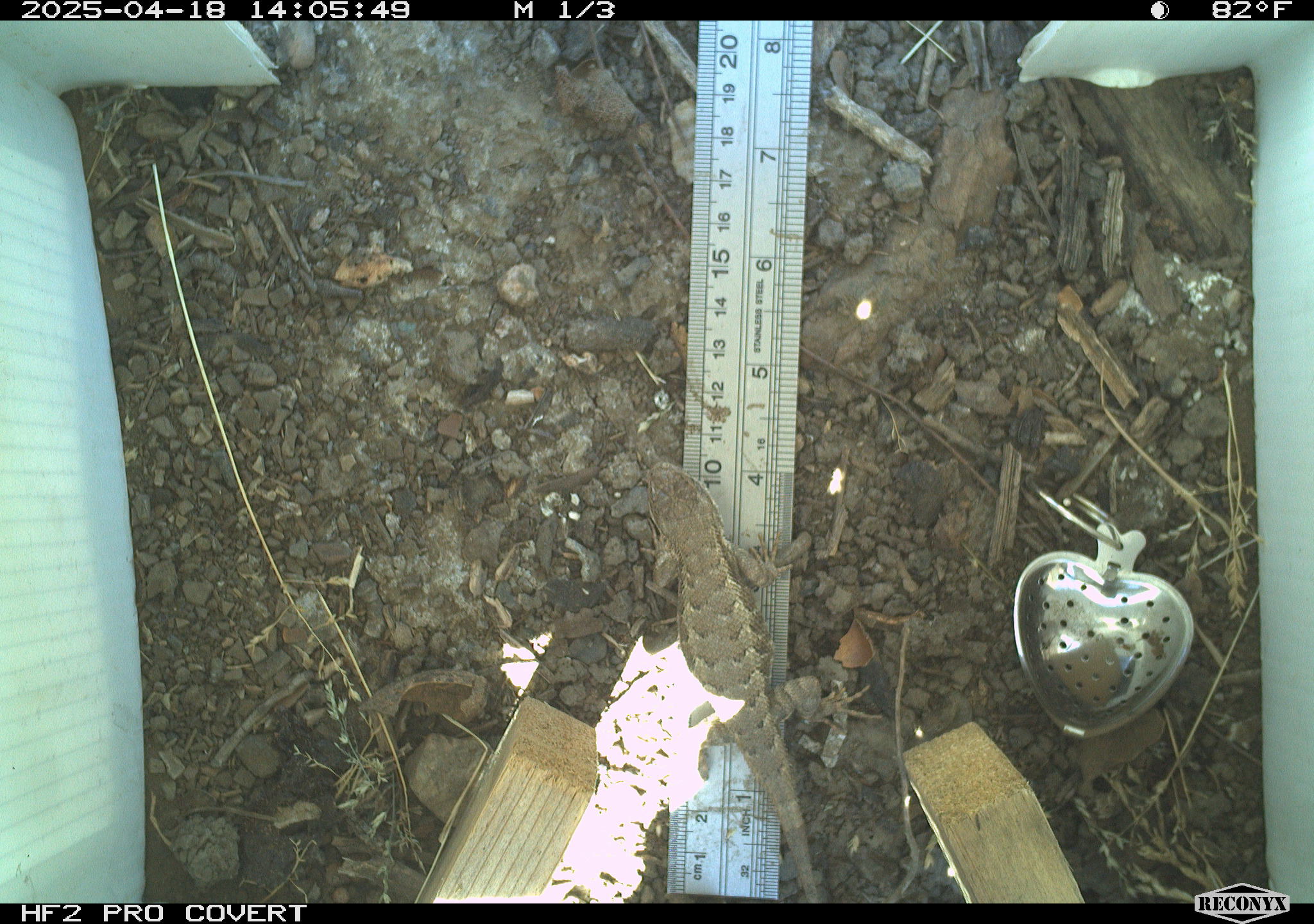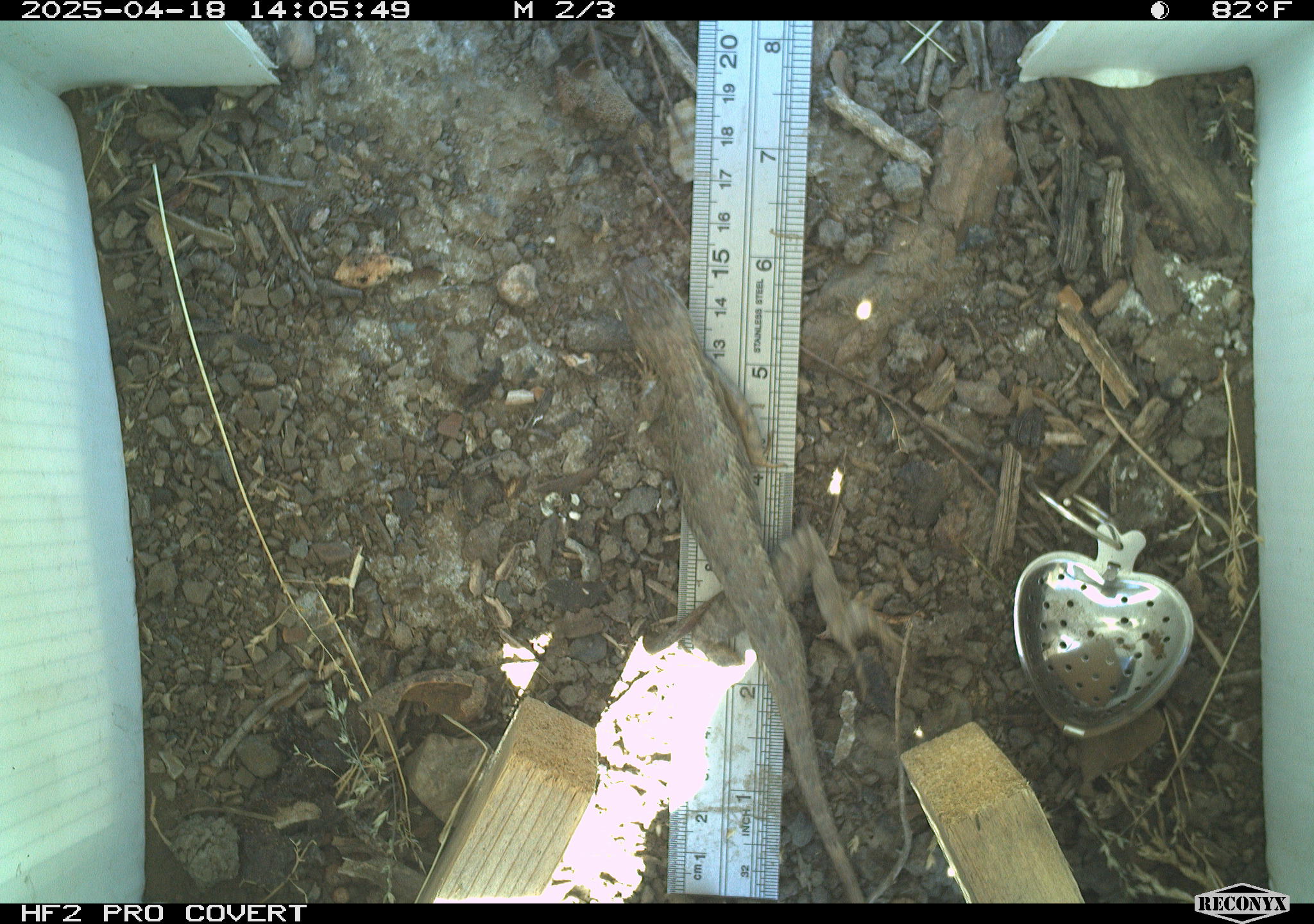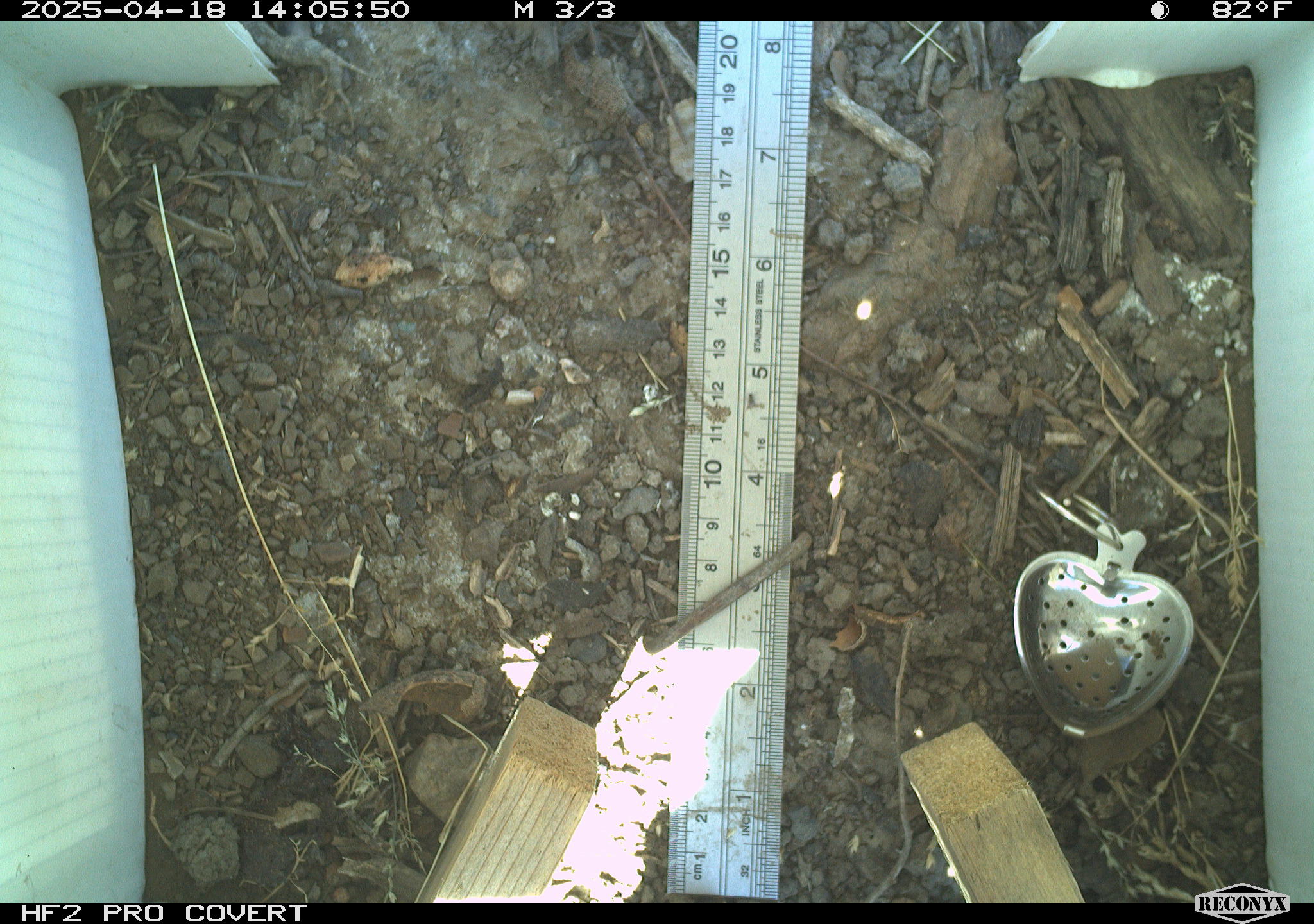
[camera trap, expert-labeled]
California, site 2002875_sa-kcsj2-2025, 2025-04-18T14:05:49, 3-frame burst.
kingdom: Animalia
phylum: Chordata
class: Reptilia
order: Squamata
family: Phrynosomatidae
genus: Sceloporus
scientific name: Sceloporus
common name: spiny lizards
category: sceloporus species